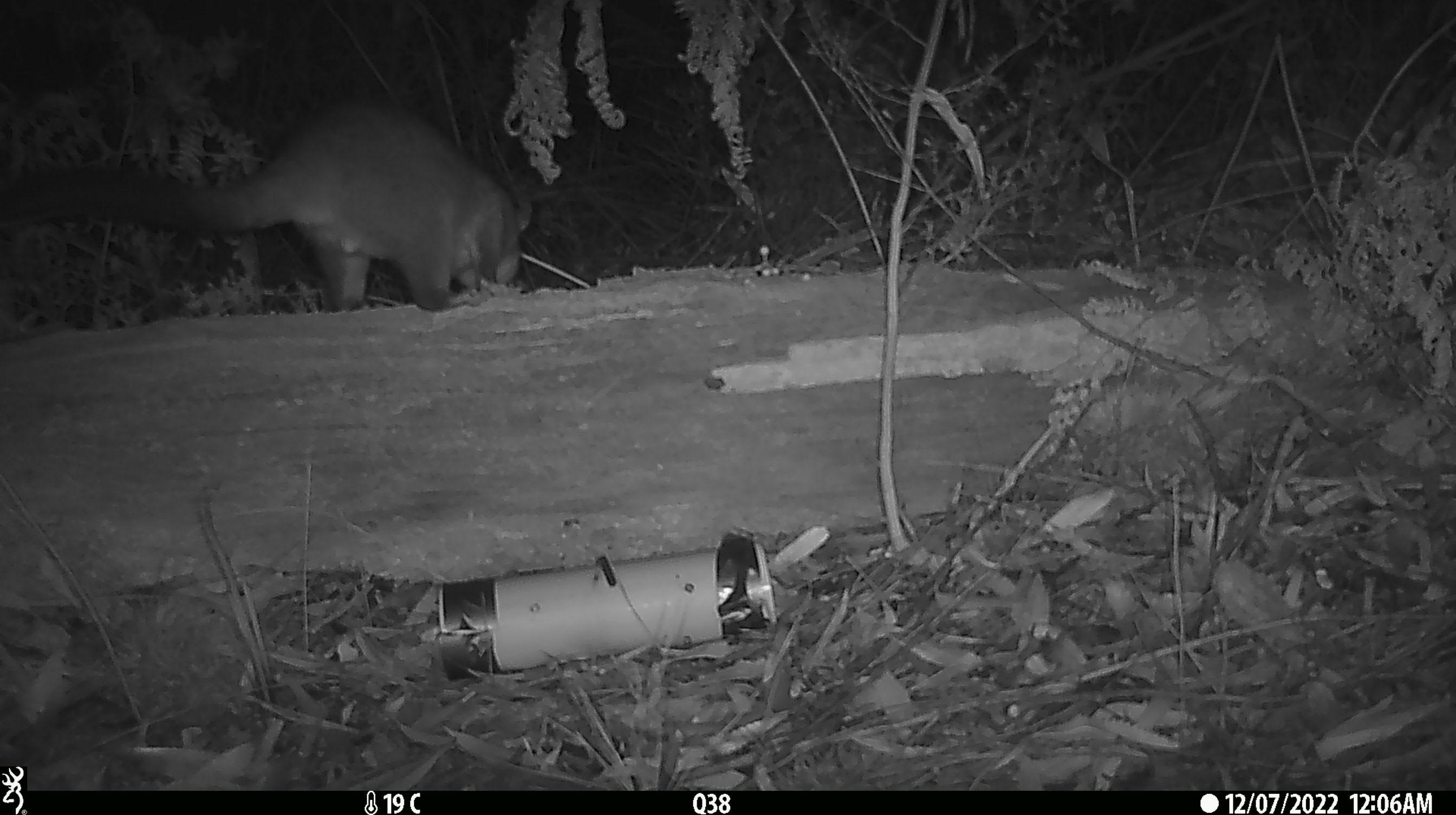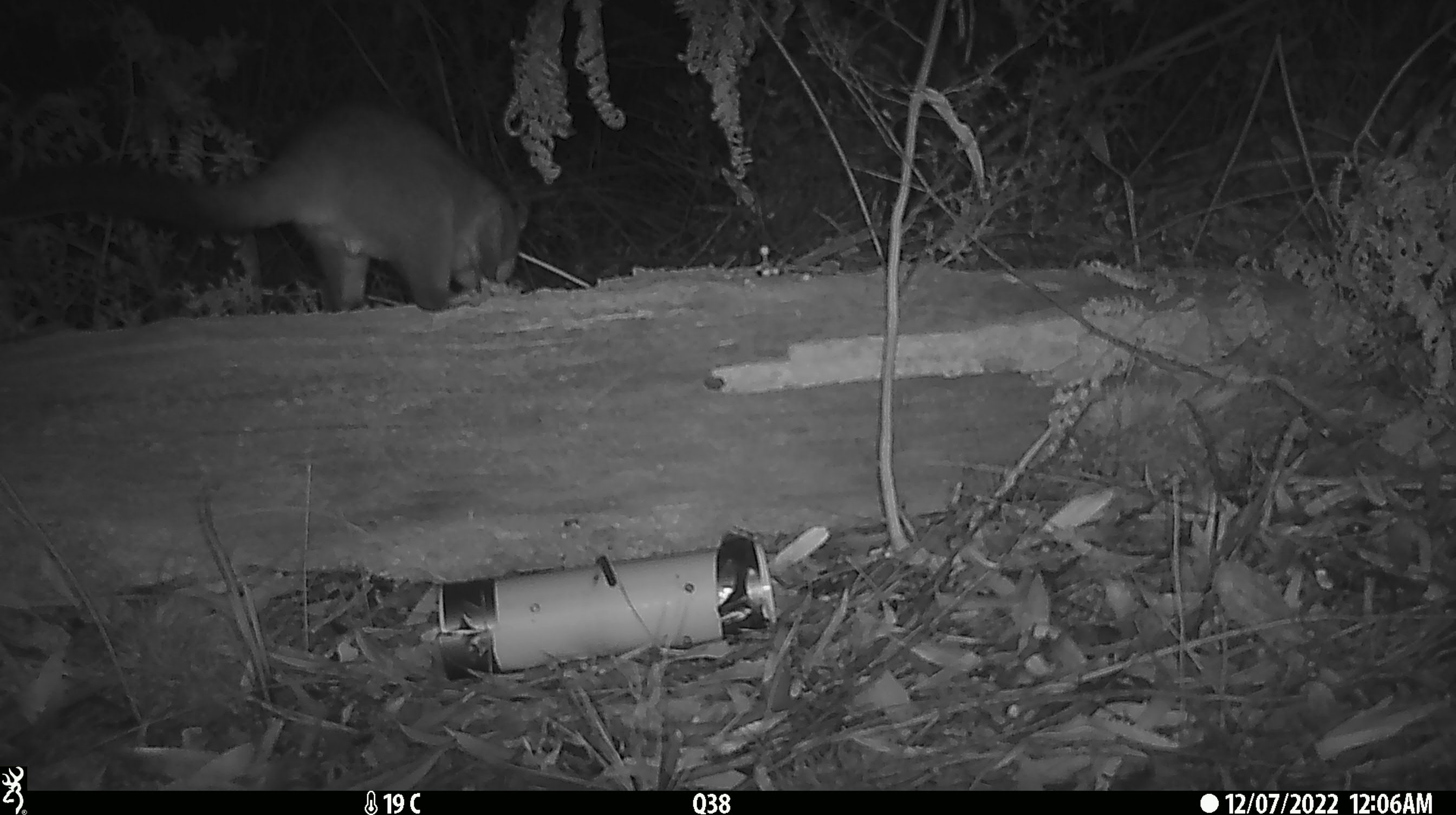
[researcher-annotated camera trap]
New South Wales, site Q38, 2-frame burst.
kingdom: Animalia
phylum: Chordata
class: Mammalia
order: Diprotodontia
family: Phalangeridae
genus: Trichosurus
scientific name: Trichosurus vulpecula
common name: common brushtail possum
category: possum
Possum (common brushtail possum) (Trichosurus vulpecula).